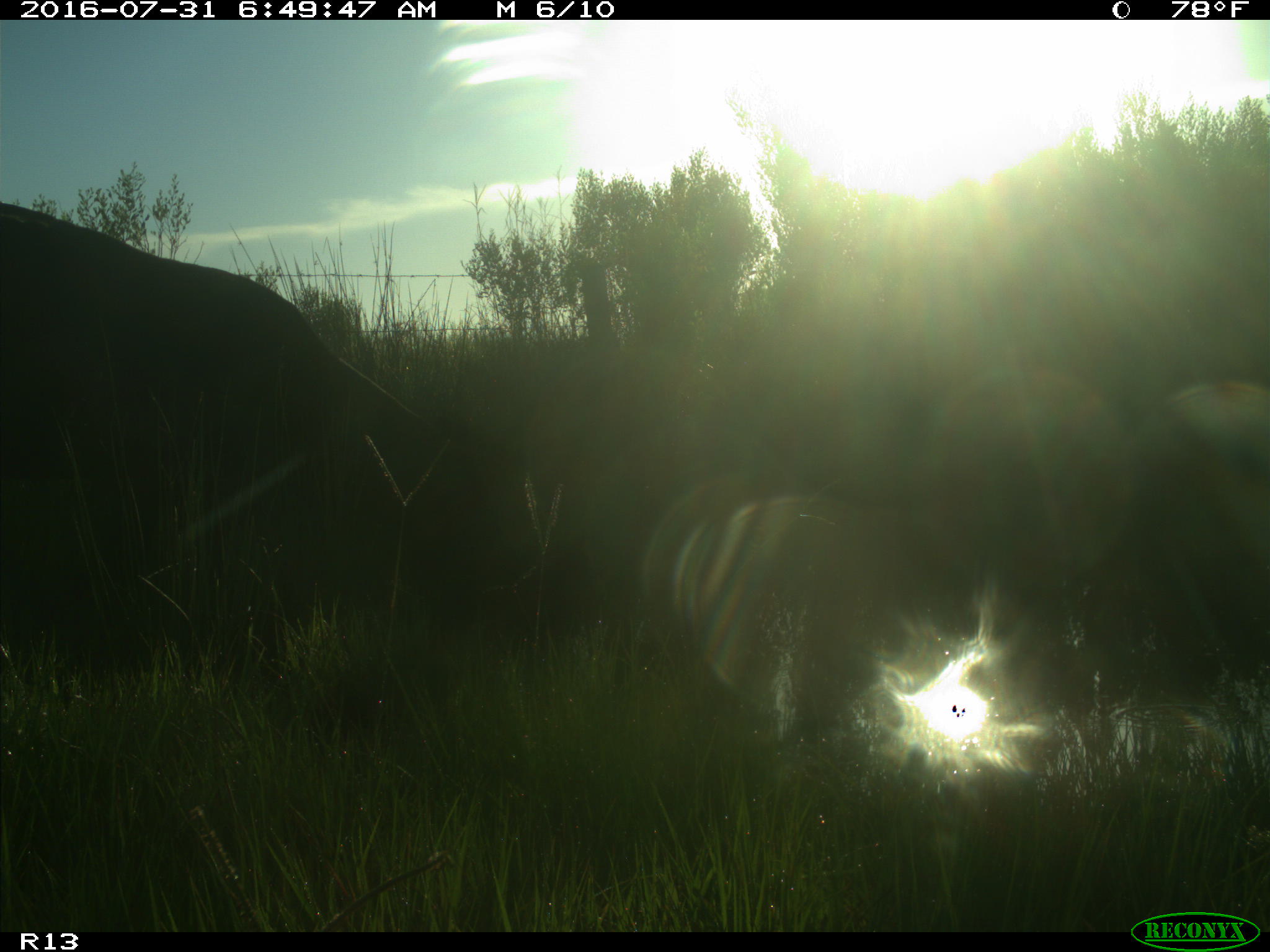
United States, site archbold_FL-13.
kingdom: Animalia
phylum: Chordata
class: Mammalia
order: Artiodactyla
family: Bovidae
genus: Bos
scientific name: Bos taurus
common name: domestic cow